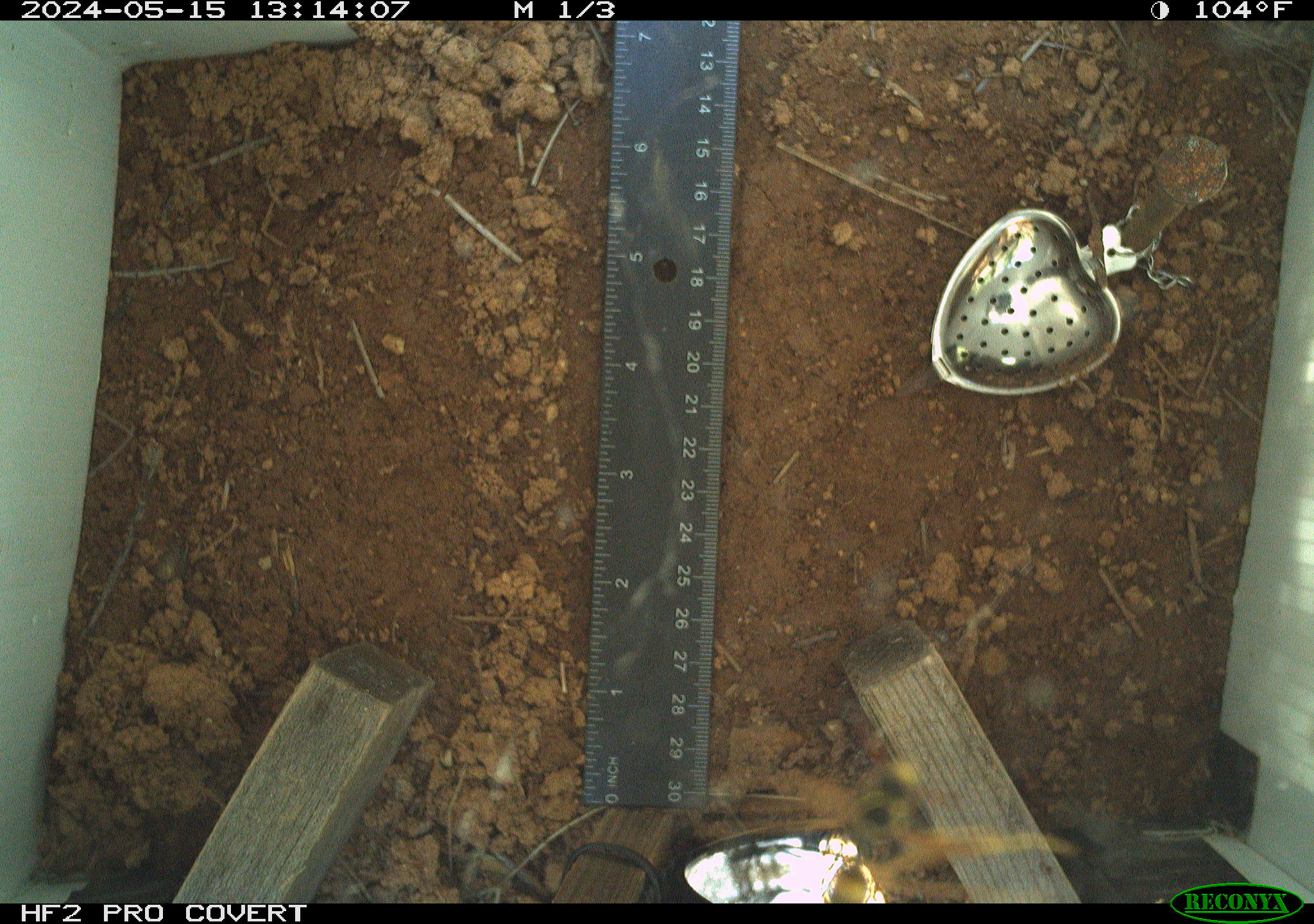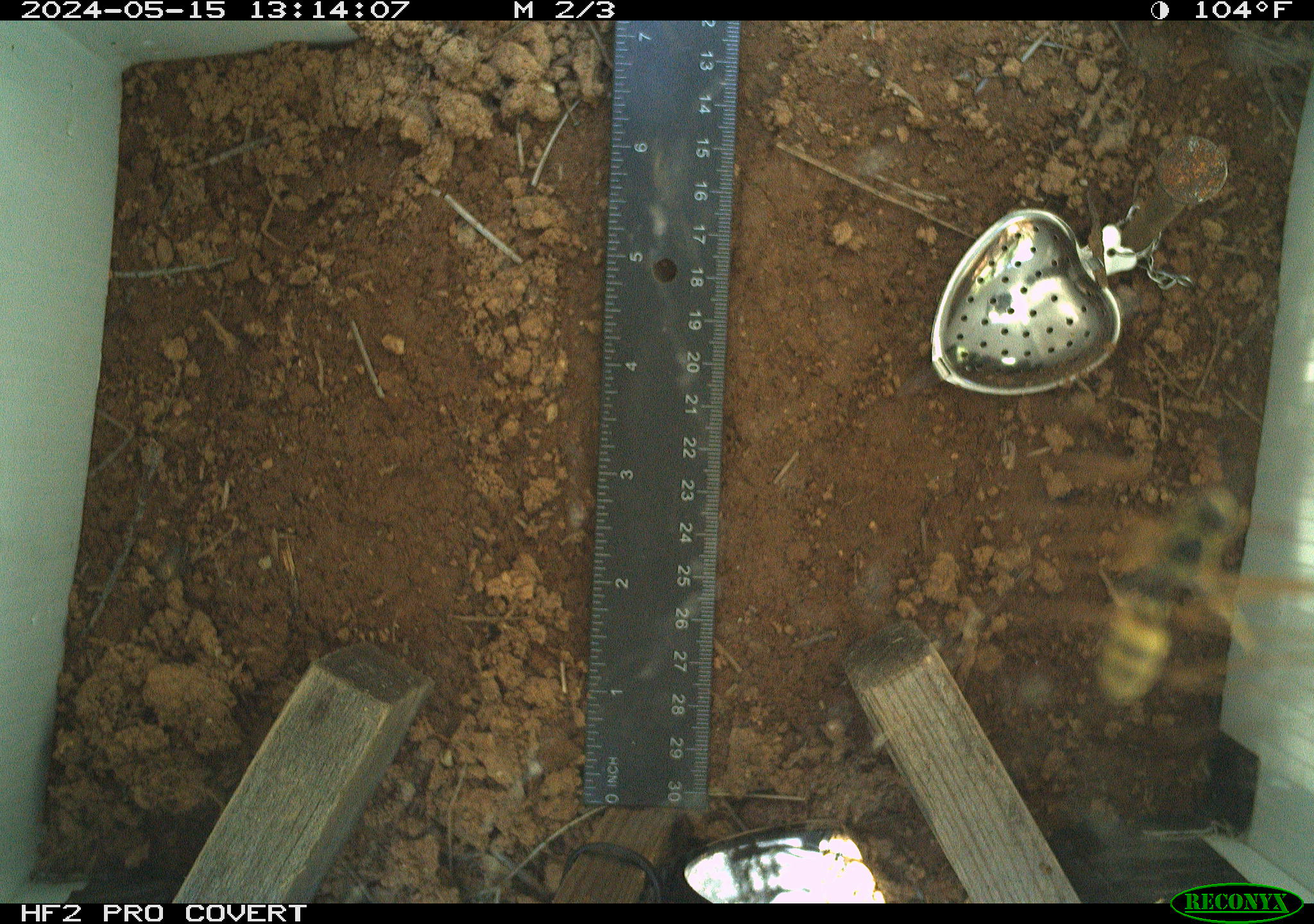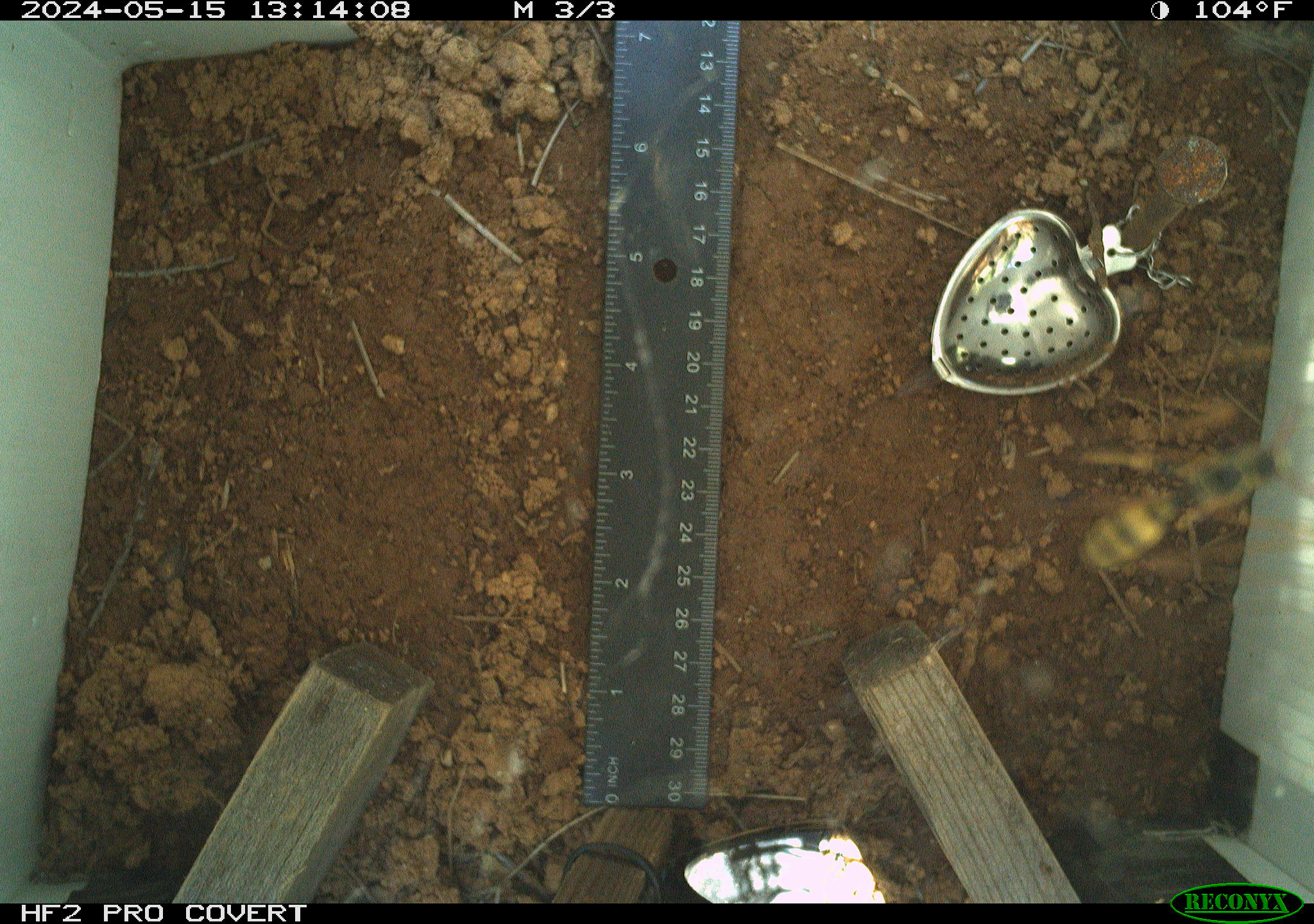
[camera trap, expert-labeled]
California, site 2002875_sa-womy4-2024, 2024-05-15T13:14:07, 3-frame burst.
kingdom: Animalia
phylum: Arthropoda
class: Insecta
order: Hymenoptera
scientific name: Hymenoptera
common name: ants, bees, wasps, and sawflies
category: hymenoptera order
Hymenoptera order (ants, bees, wasps, and sawflies) (Hymenoptera).